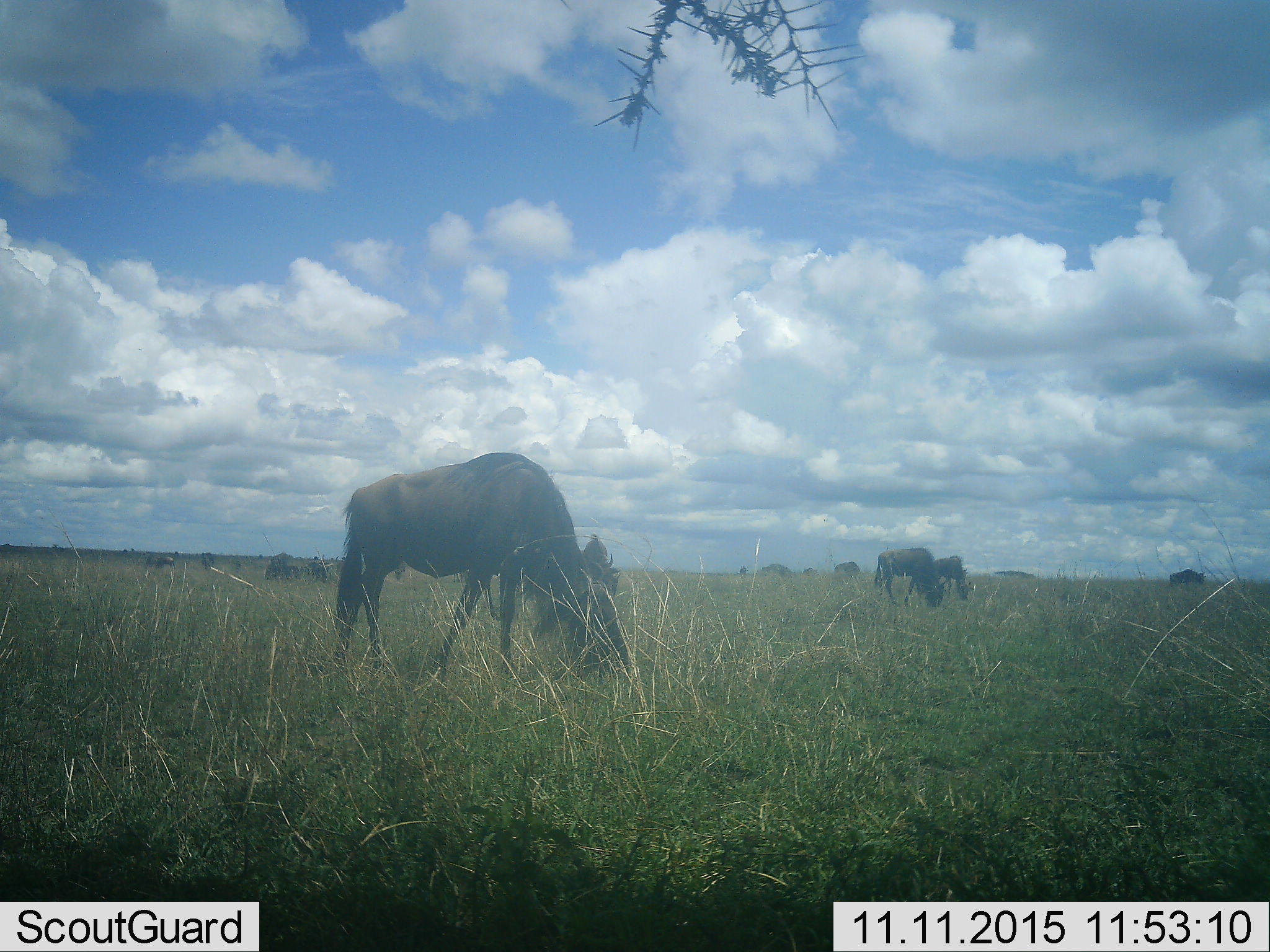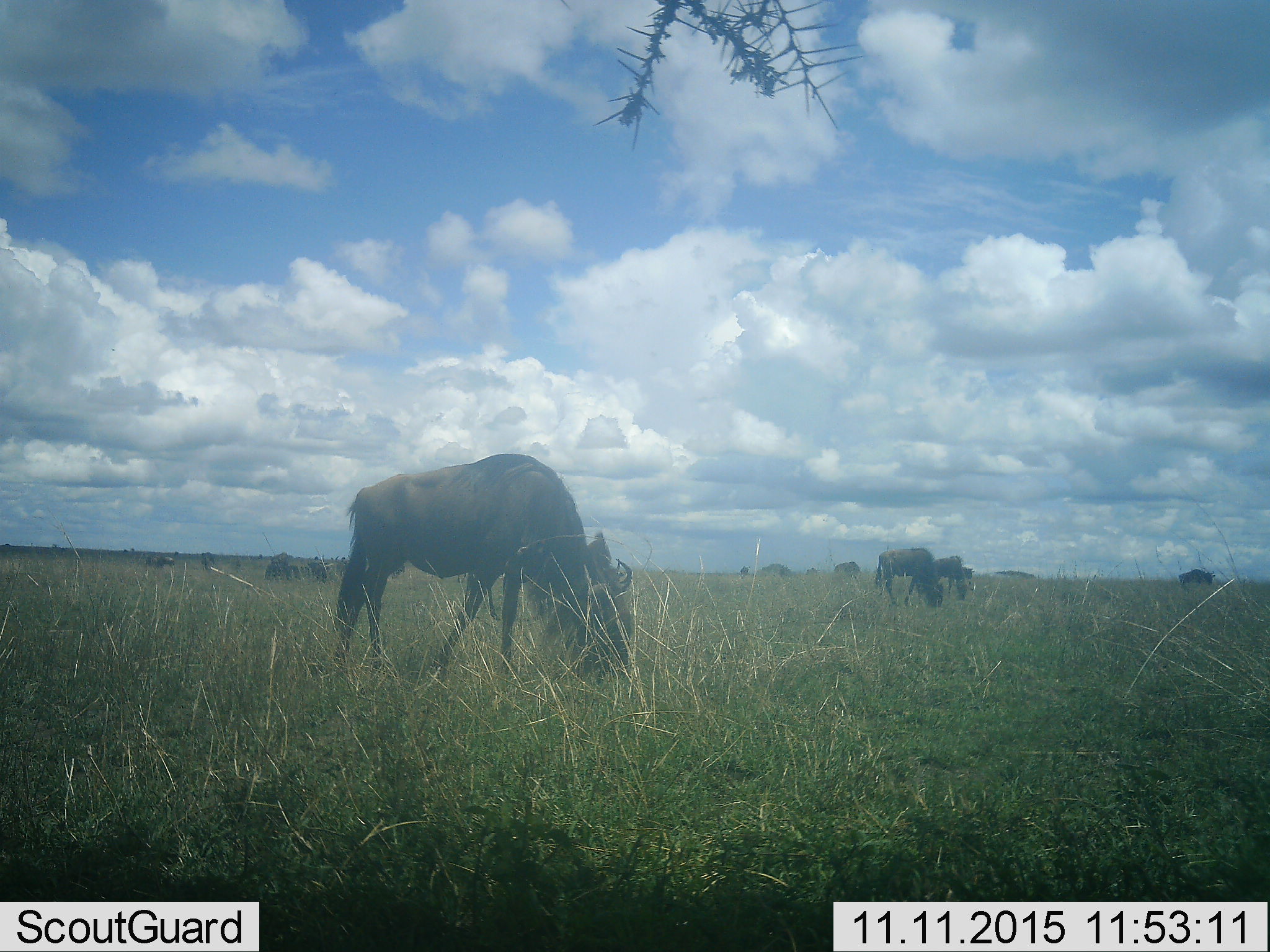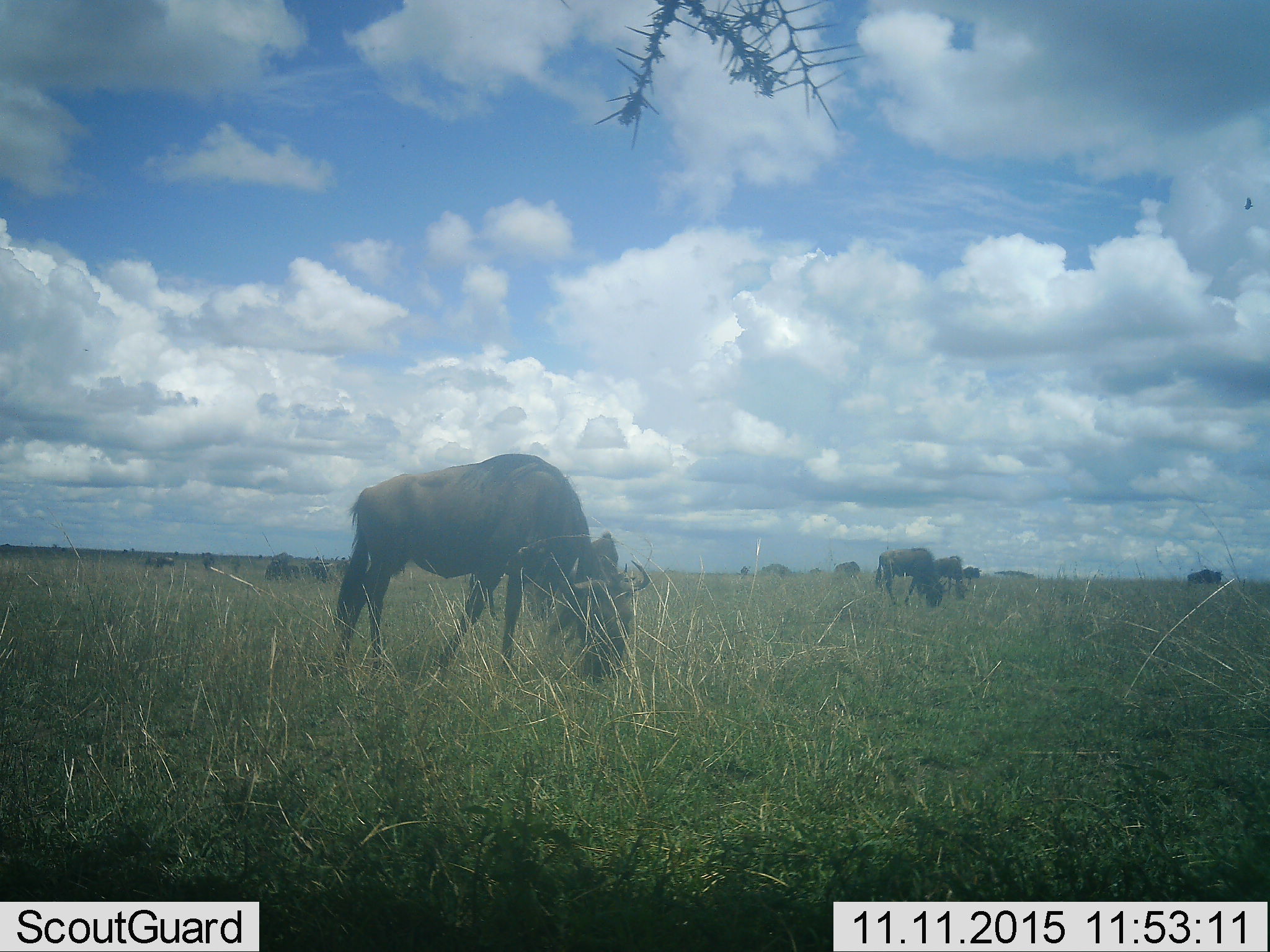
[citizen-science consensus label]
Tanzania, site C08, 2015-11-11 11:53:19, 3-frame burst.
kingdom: Animalia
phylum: Chordata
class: Mammalia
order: Artiodactyla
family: Bovidae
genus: Connochaetes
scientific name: Connochaetes taurinus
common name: blue wildebeest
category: wildebeest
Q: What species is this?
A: Wildebeest (blue wildebeest) (Connochaetes taurinus).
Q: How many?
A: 11-50.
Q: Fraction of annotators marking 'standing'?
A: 44%.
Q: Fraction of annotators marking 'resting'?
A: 6%.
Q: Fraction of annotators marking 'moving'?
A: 31%.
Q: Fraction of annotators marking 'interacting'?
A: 0%.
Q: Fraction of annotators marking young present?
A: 12%.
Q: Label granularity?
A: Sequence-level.